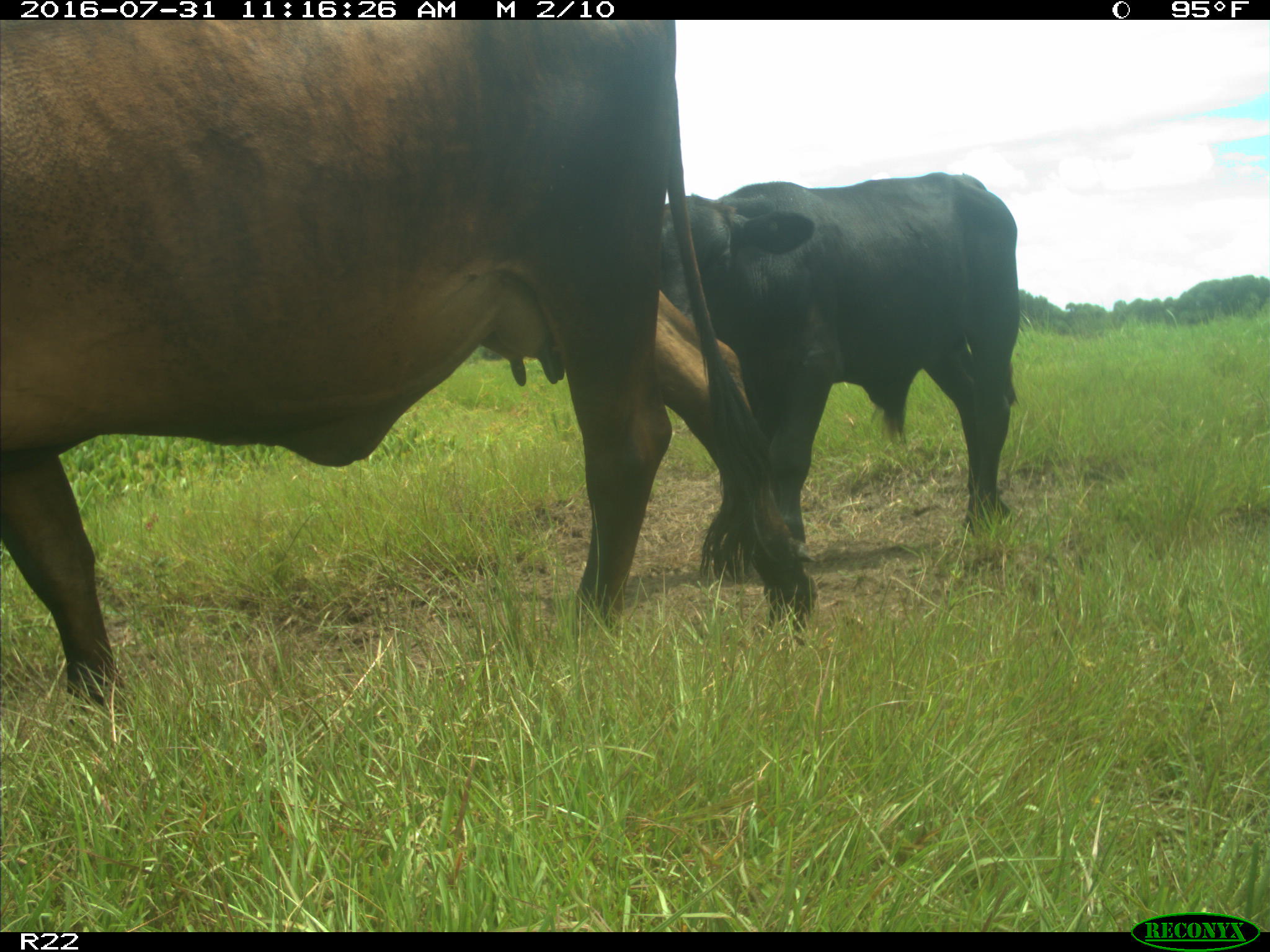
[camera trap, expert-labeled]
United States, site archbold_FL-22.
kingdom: Animalia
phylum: Chordata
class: Mammalia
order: Artiodactyla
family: Bovidae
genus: Bos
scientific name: Bos taurus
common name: domestic cow